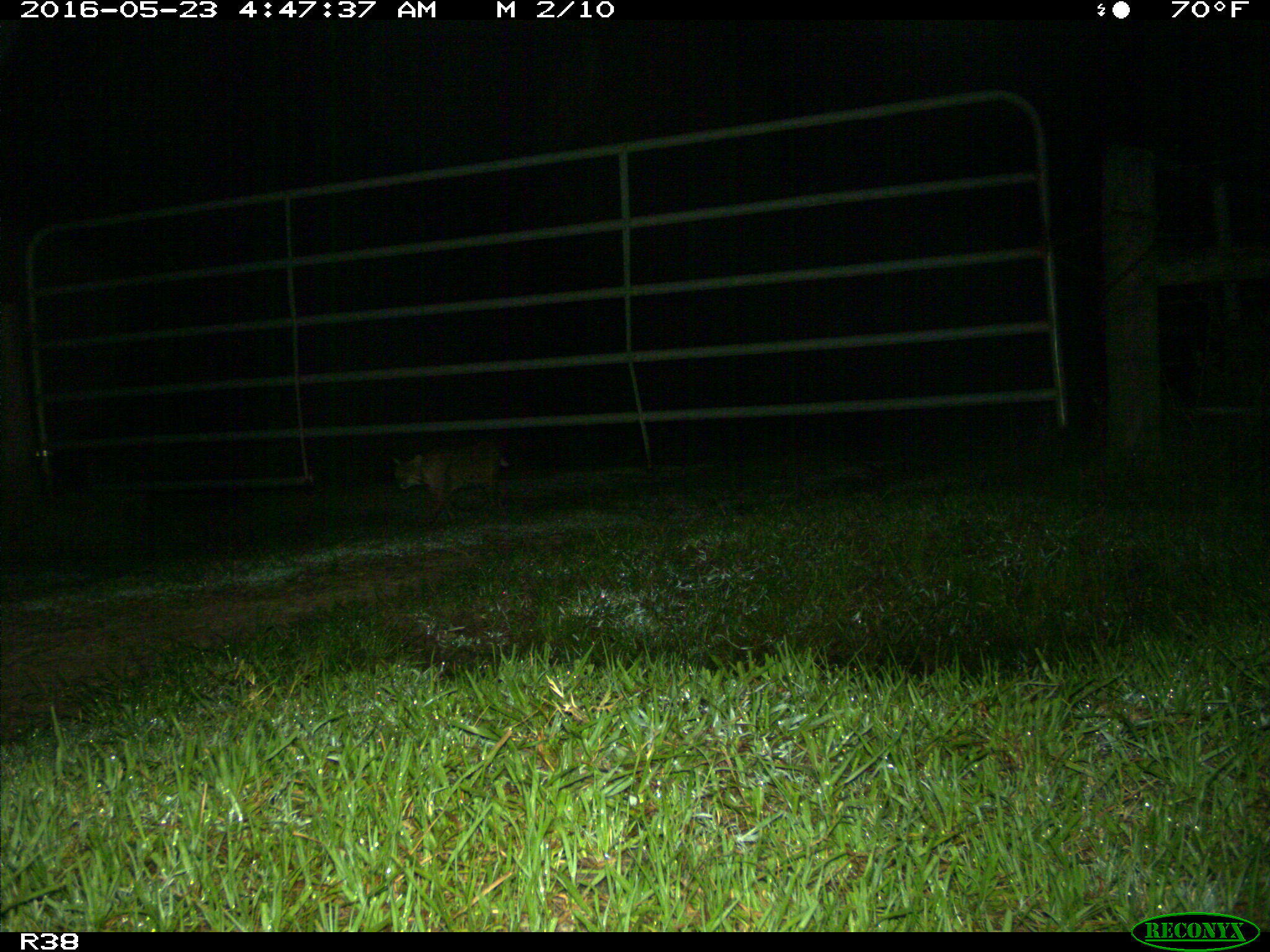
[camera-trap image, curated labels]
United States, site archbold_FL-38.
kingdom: Animalia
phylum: Chordata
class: Mammalia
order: Carnivora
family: Felidae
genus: Lynx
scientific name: Lynx rufus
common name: bobcat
Lynx rufus (bobcat).